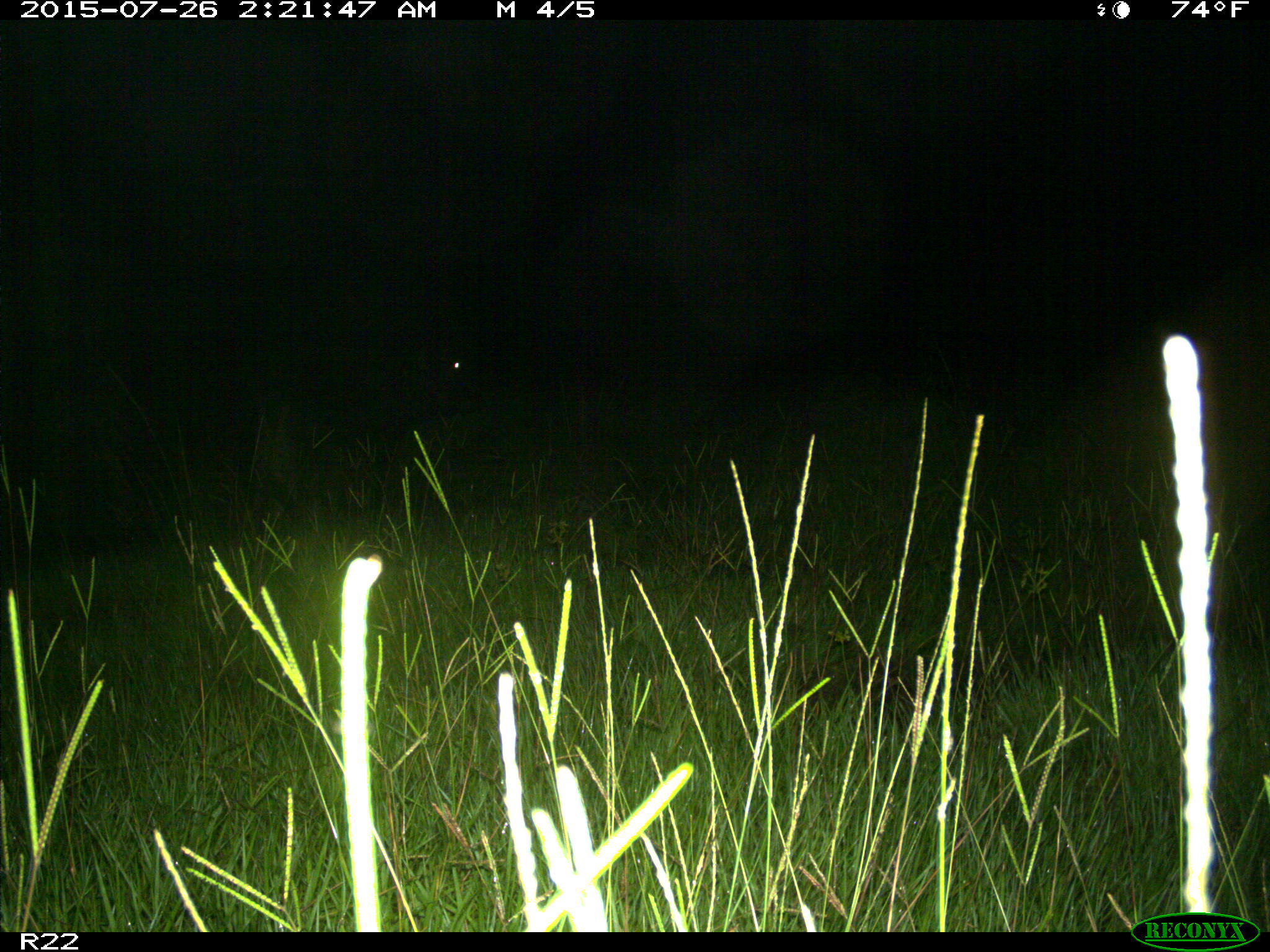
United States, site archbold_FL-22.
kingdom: Animalia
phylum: Chordata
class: Mammalia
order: Artiodactyla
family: Bovidae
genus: Bos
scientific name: Bos taurus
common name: domestic cow